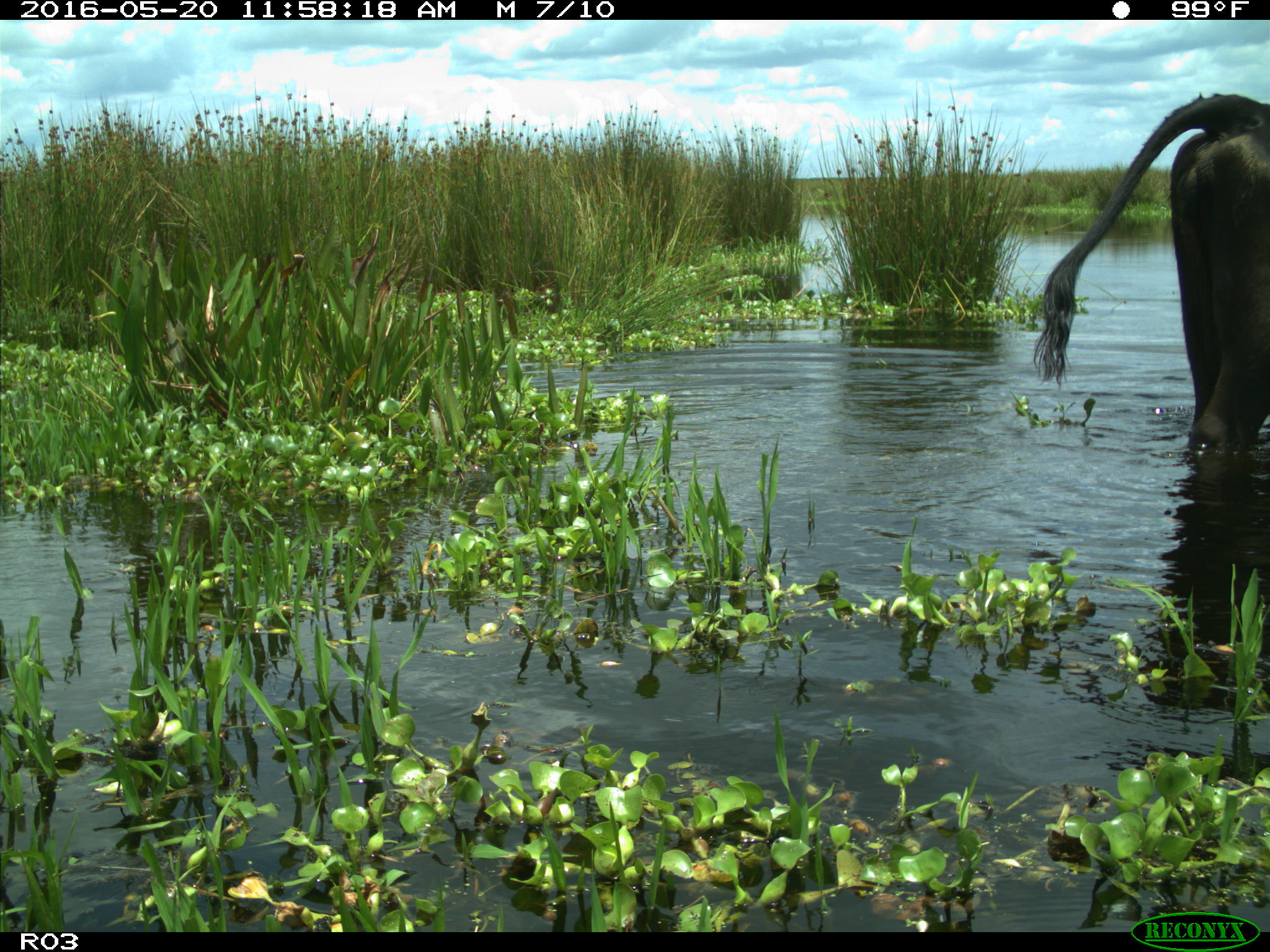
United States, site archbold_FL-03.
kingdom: Animalia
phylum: Chordata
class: Mammalia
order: Artiodactyla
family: Bovidae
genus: Bos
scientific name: Bos taurus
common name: domestic cow